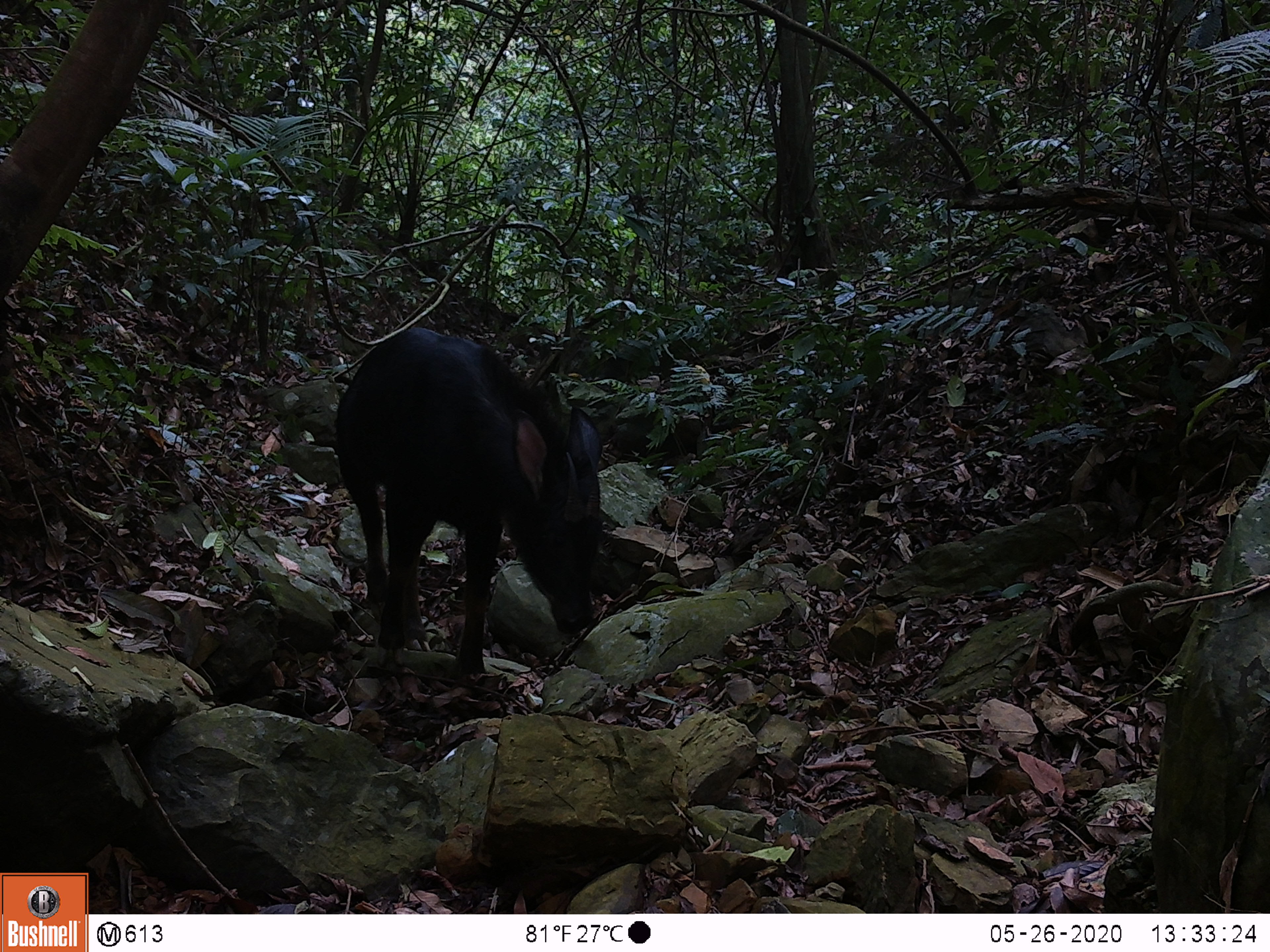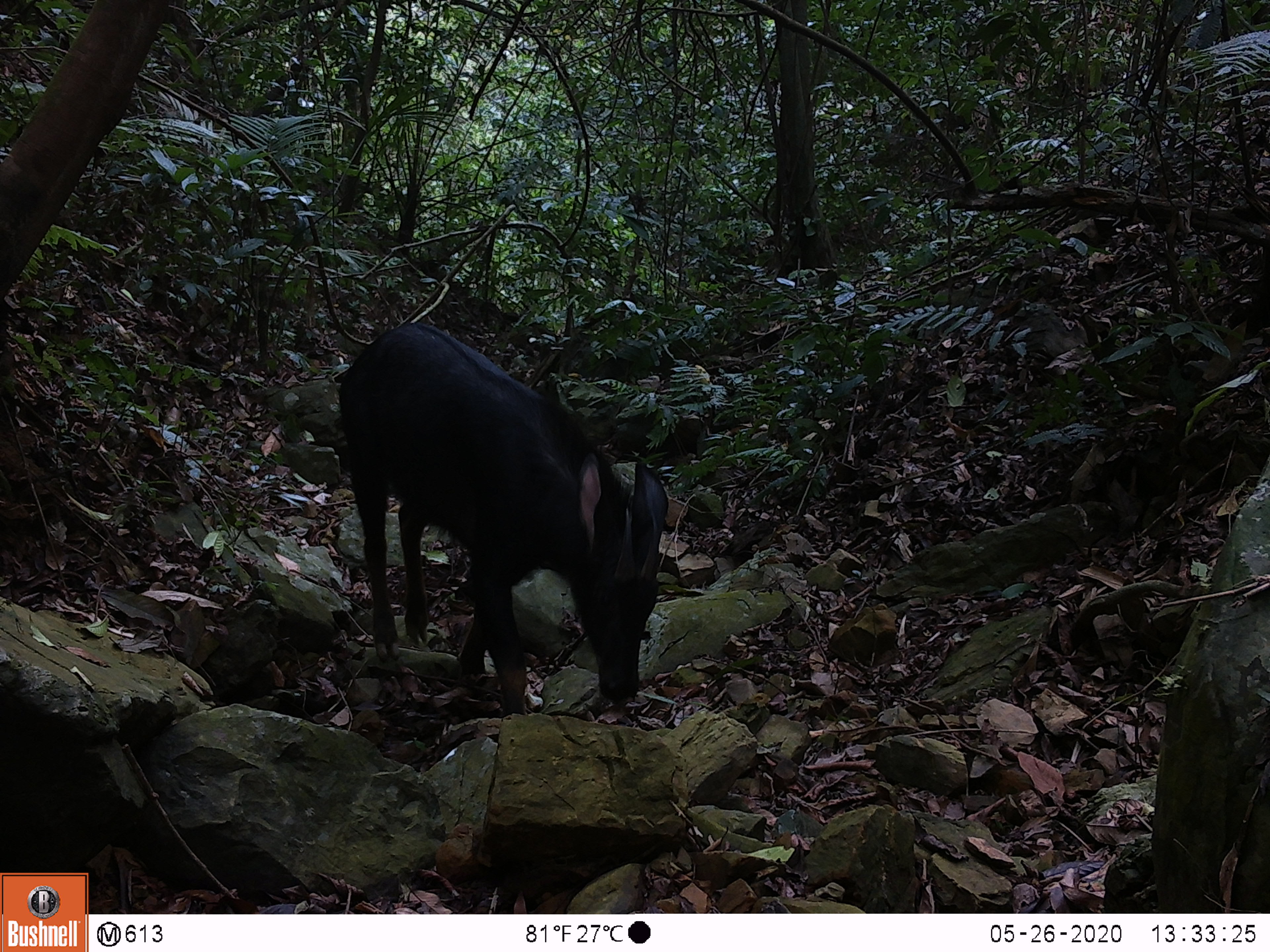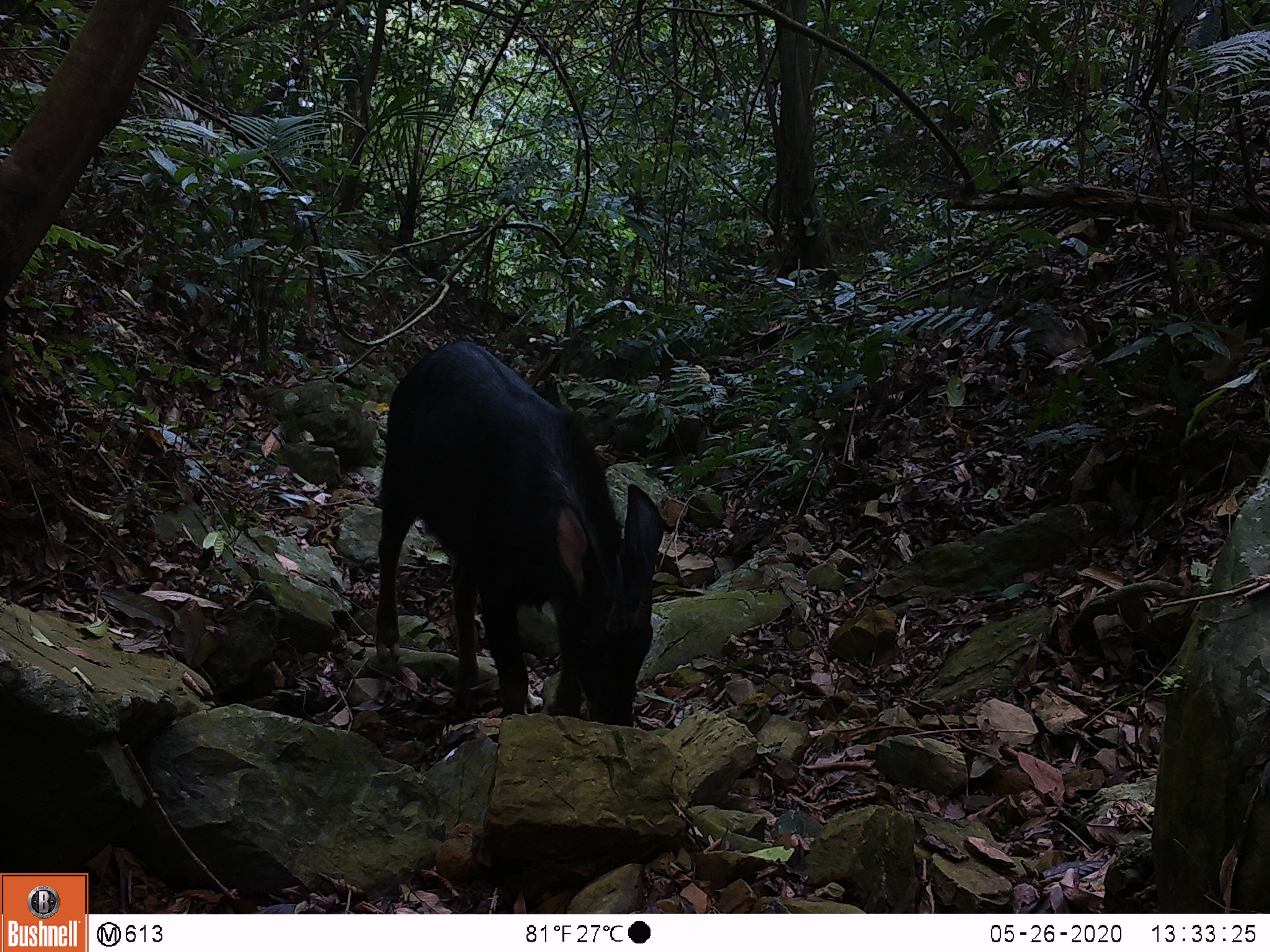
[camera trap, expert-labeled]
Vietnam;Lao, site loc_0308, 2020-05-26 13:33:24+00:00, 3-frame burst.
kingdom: Animalia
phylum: Chordata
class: Mammalia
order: Artiodactyla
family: Bovidae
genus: Capricornis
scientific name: Capricornis sumatraensis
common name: chinese serow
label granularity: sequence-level